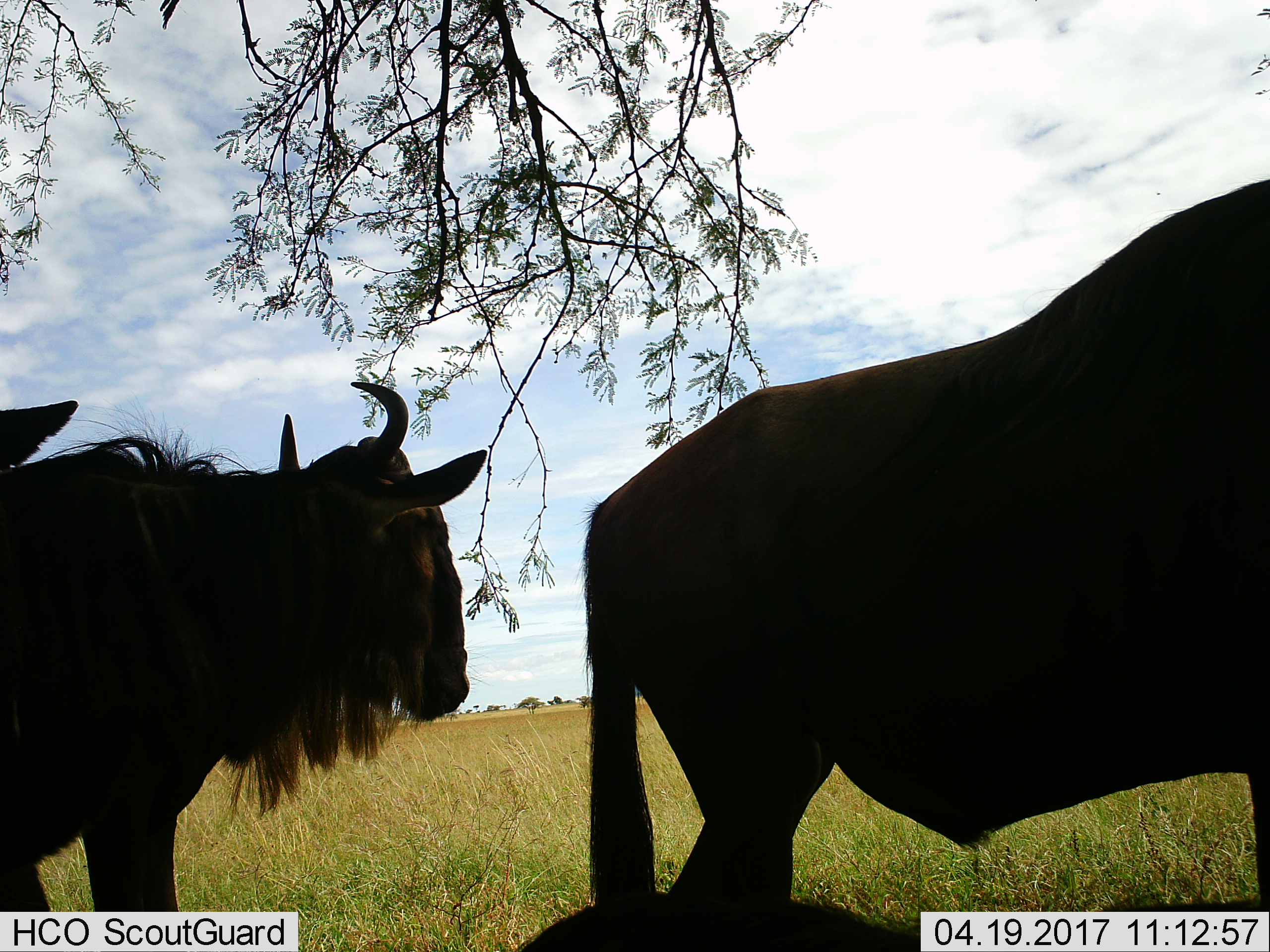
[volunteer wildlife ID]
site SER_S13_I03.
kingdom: Animalia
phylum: Chordata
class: Mammalia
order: Artiodactyla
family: Bovidae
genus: Connochaetes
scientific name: Connochaetes taurinus taurinus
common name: blue wildebeest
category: wildebeestblue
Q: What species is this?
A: Wildebeestblue (blue wildebeest) (Connochaetes taurinus taurinus).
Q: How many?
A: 3.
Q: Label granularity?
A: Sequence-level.